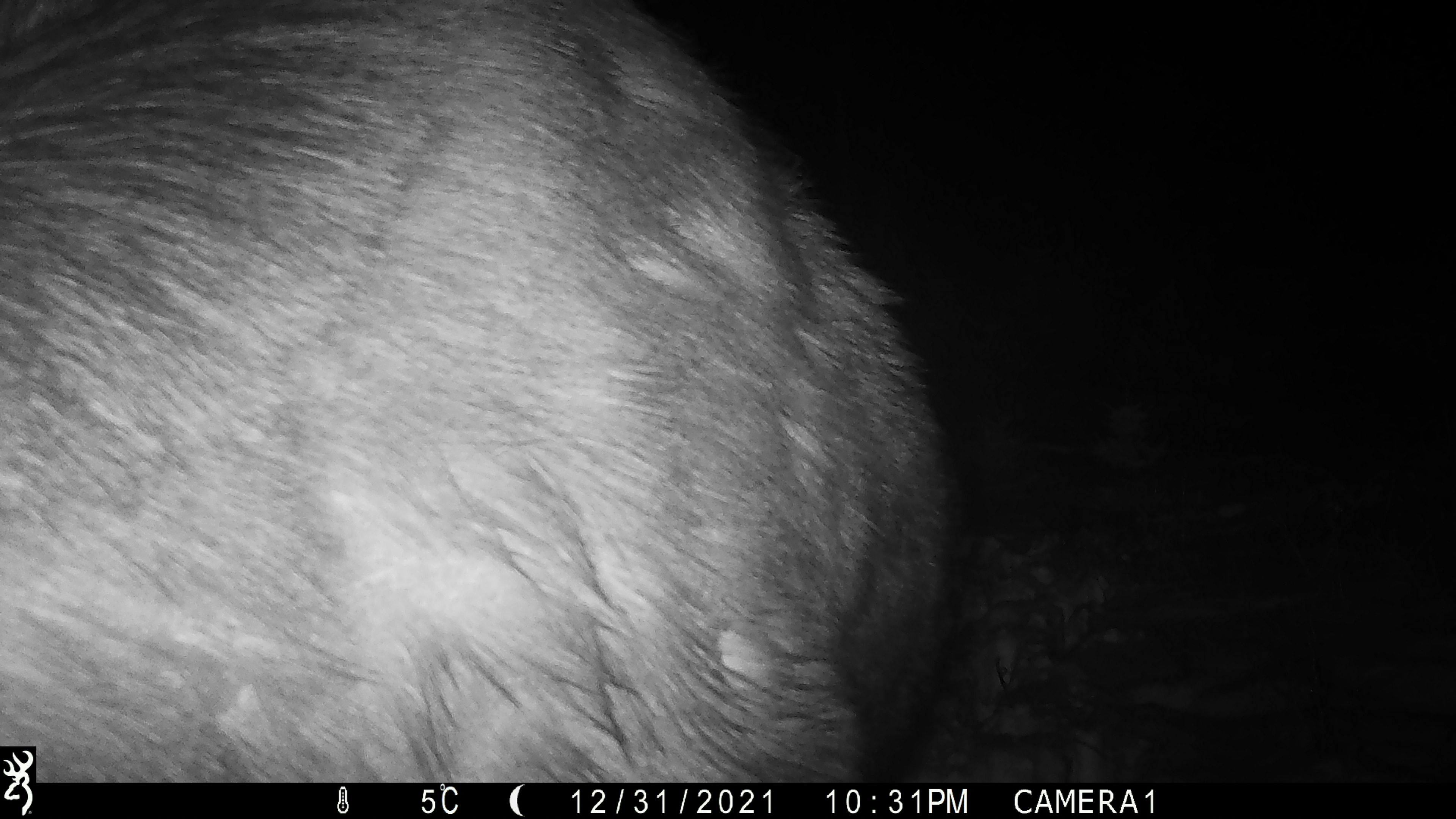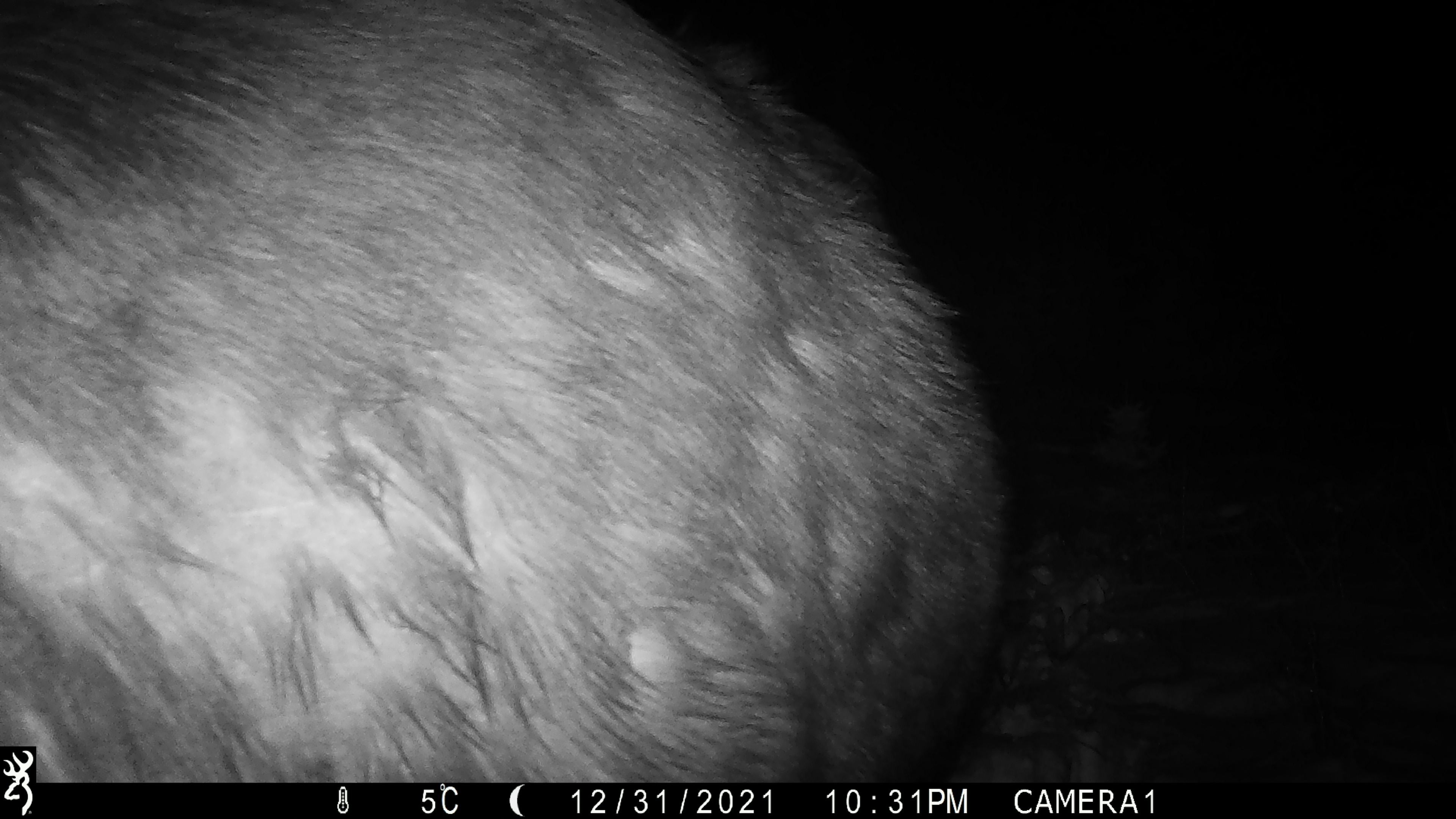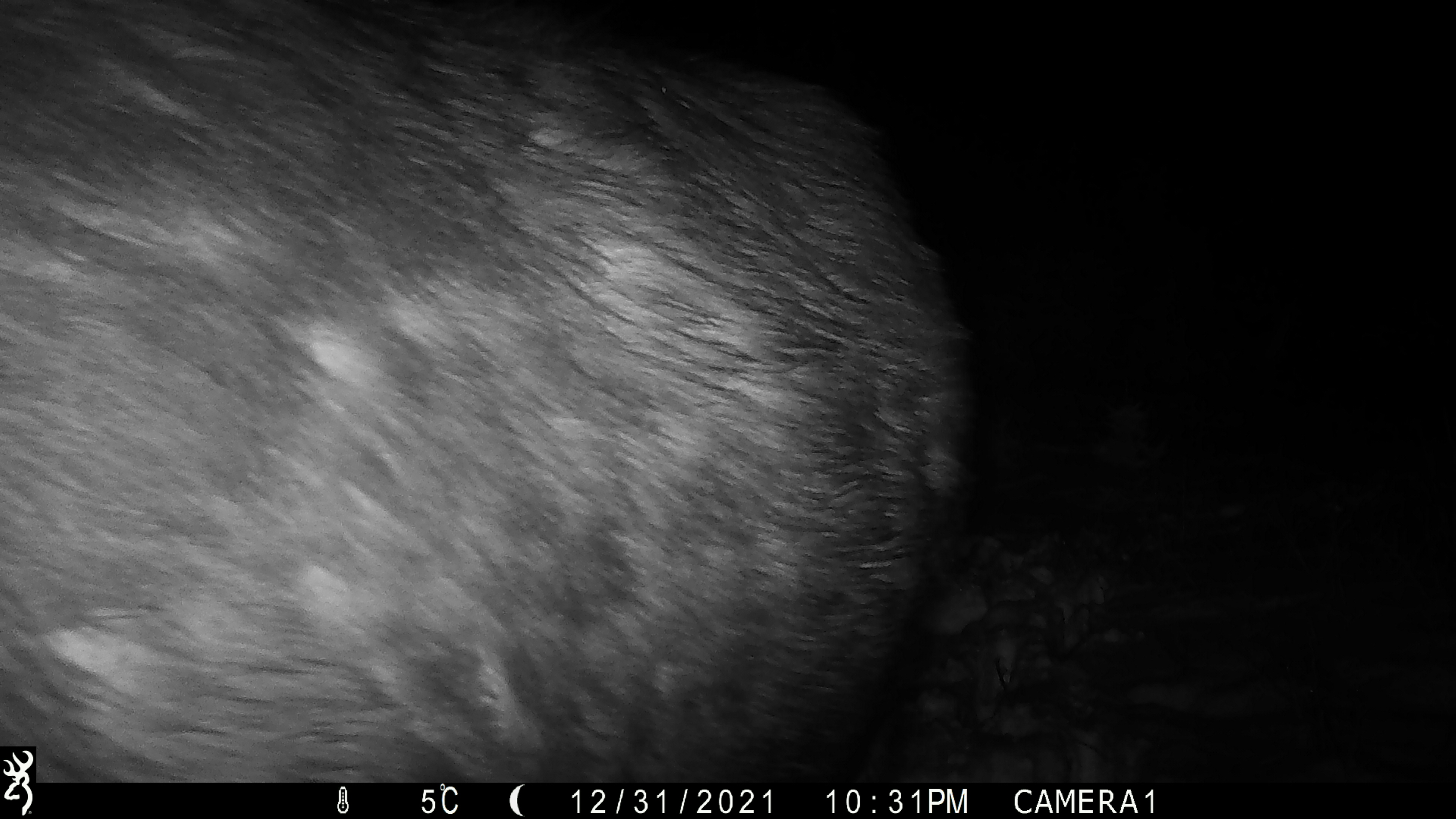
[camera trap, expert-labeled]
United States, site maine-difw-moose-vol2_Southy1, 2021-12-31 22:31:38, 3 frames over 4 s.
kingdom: Animalia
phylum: Chordata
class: Mammalia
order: Artiodactyla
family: Cervidae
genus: Alces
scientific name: Alces alces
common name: moose